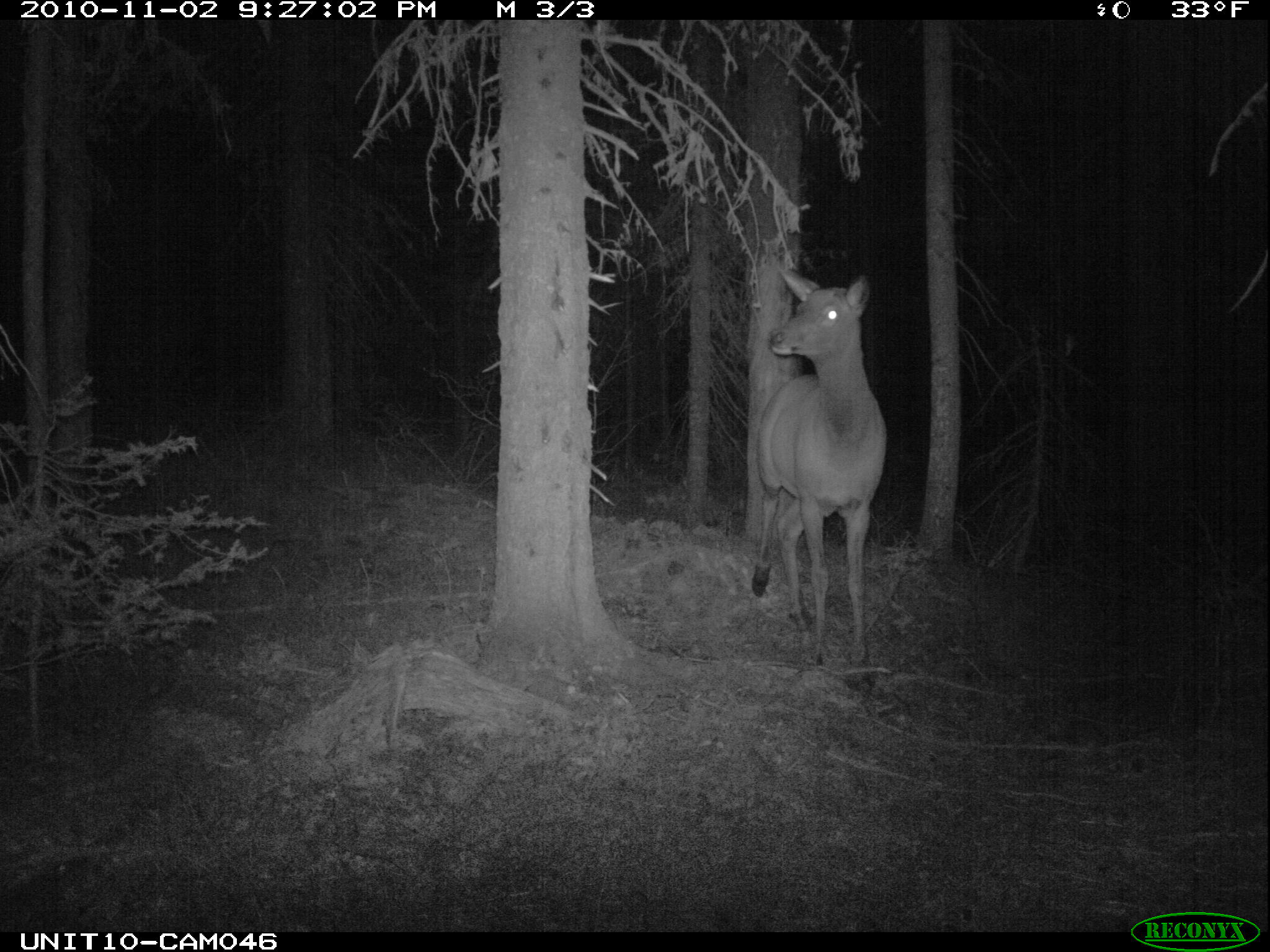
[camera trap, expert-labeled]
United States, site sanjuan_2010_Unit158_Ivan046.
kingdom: Animalia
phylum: Chordata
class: Mammalia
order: Artiodactyla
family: Cervidae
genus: Cervus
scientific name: Cervus elaphus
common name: red deer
Cervus elaphus (red deer).